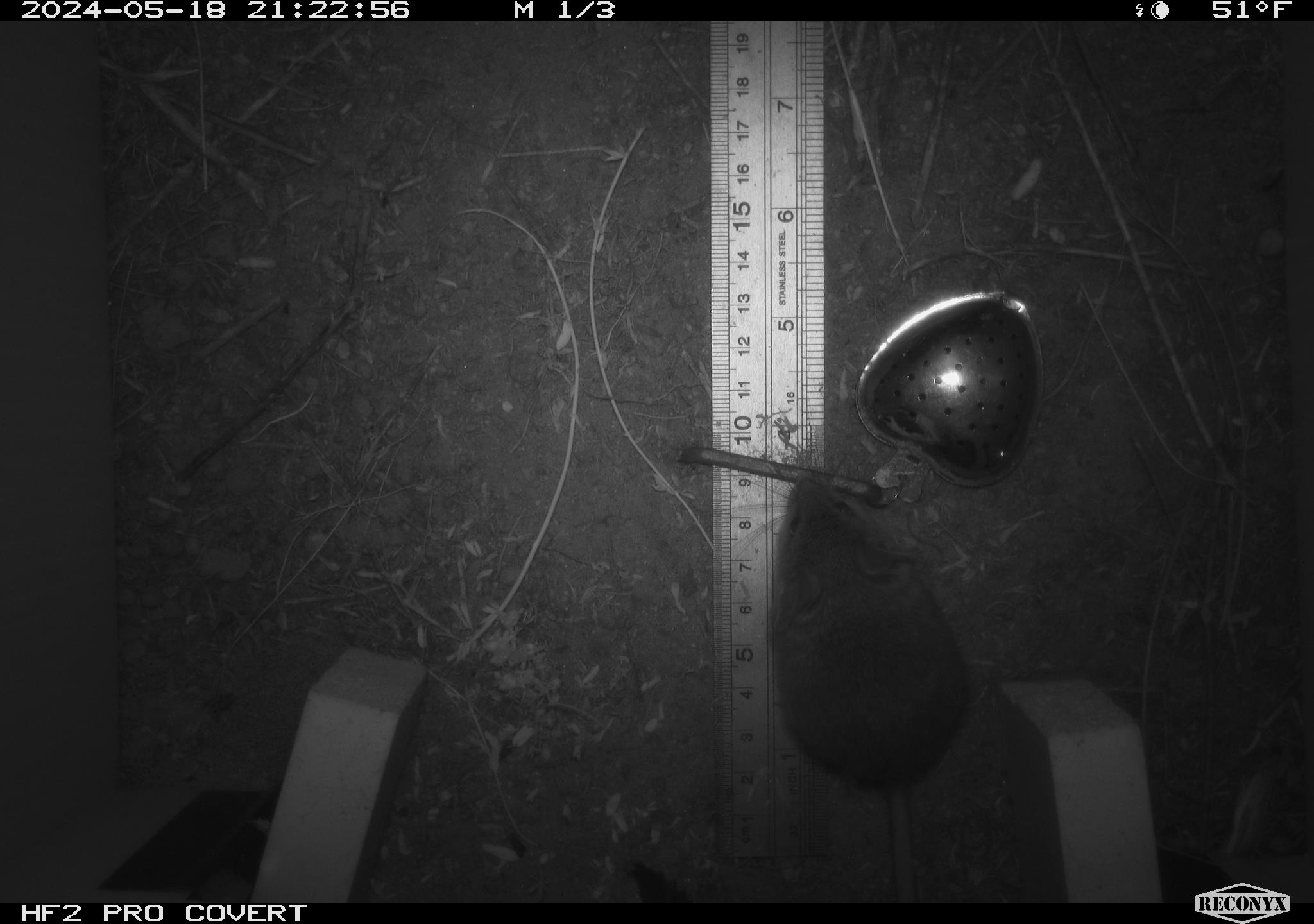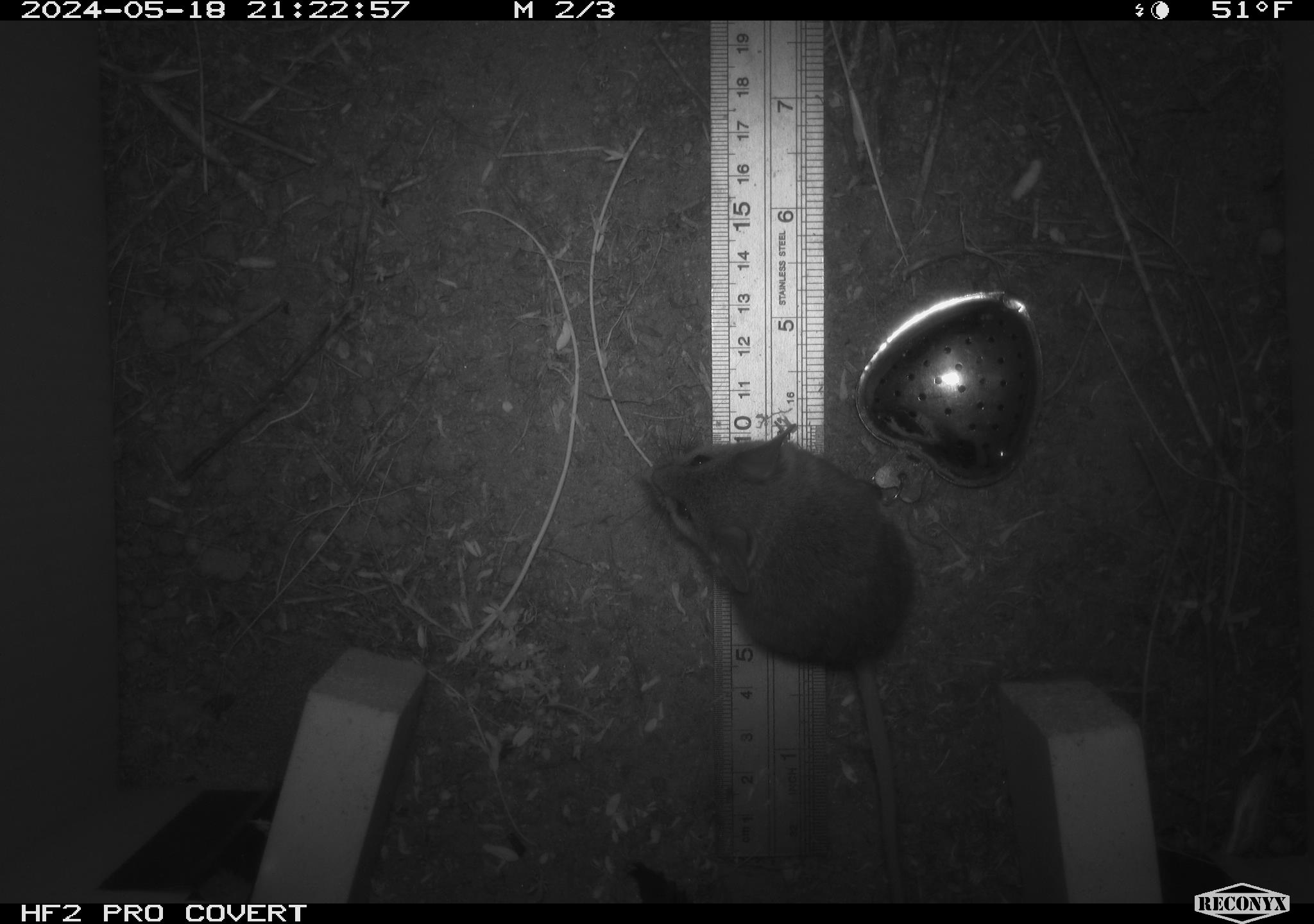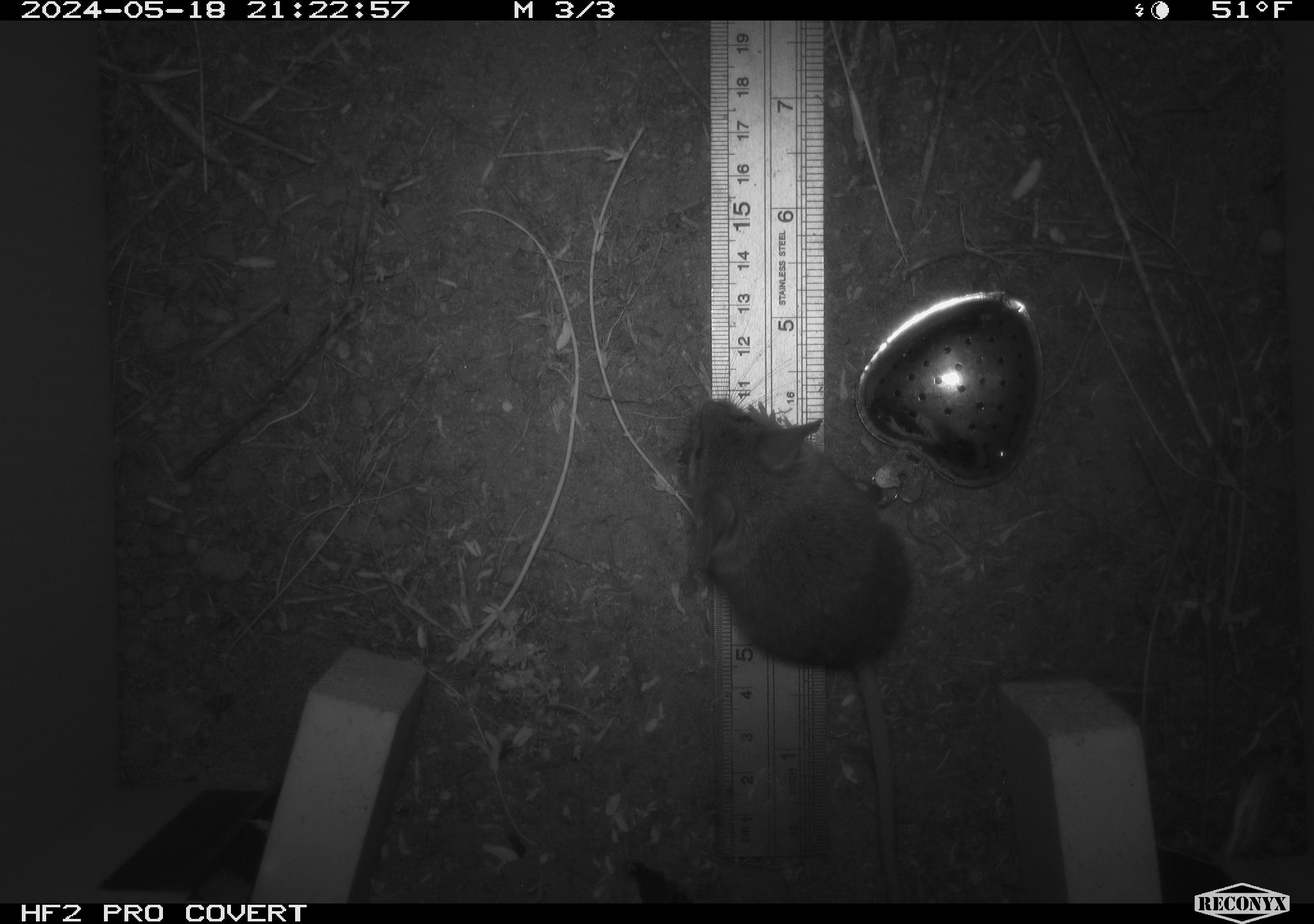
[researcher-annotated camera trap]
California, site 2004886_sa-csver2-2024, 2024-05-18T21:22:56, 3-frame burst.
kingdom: Animalia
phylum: Chordata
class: Mammalia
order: Rodentia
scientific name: Rodentia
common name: rodent